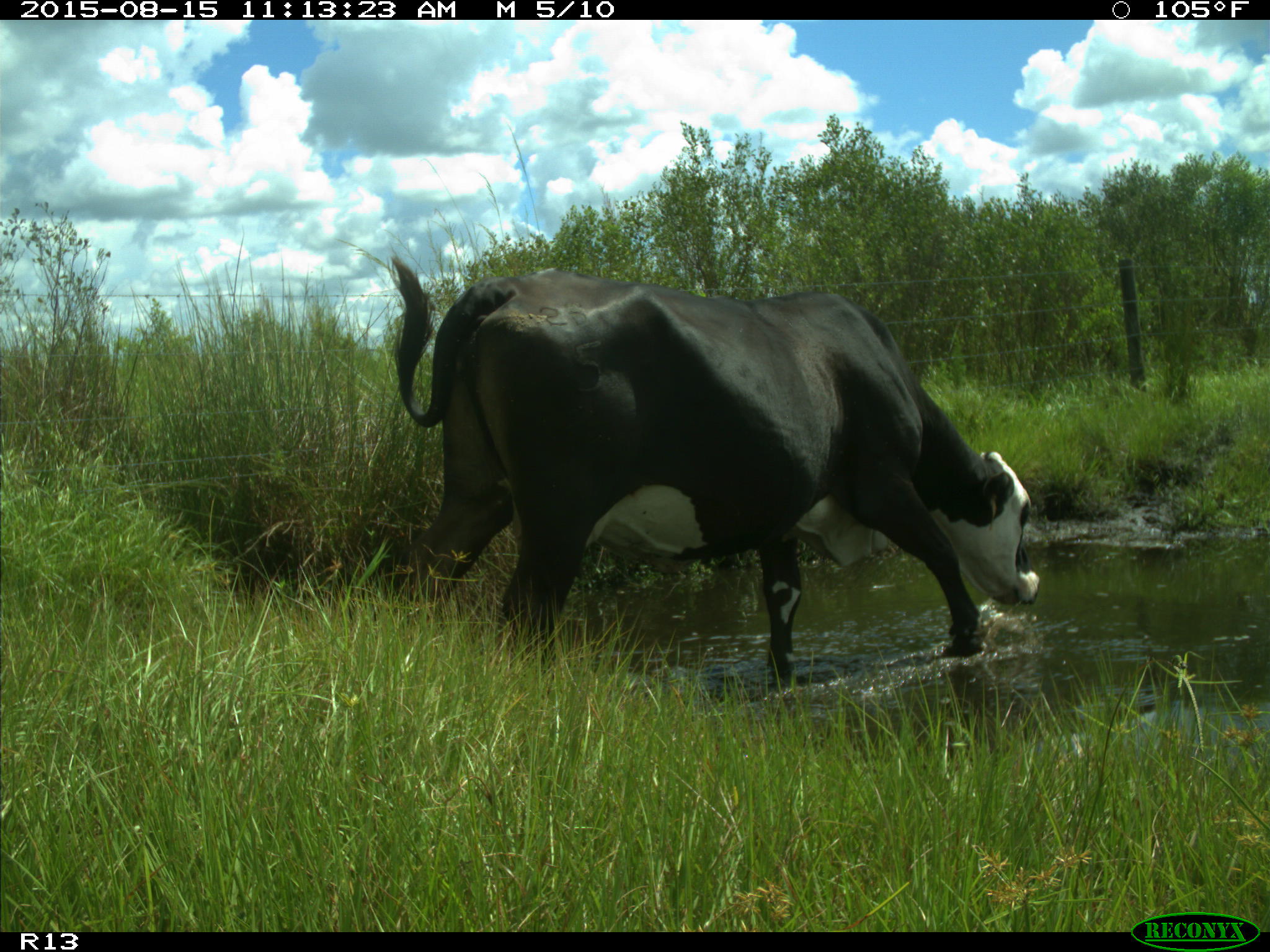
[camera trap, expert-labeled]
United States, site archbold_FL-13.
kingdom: Animalia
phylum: Chordata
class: Mammalia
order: Artiodactyla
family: Bovidae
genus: Bos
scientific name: Bos taurus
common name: domestic cow